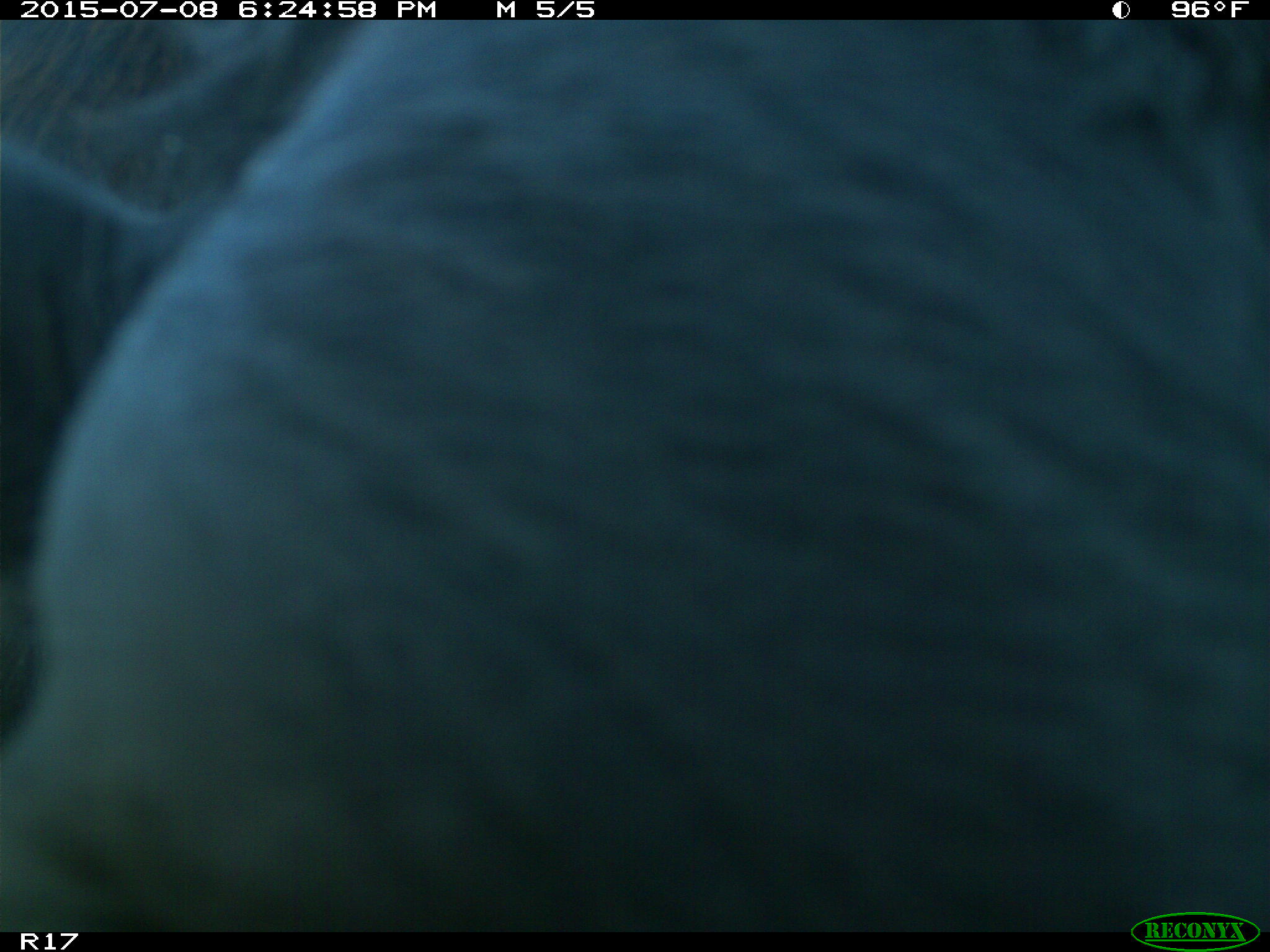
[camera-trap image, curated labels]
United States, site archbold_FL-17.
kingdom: Animalia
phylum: Chordata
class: Mammalia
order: Artiodactyla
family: Bovidae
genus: Bos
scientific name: Bos taurus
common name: domestic cow